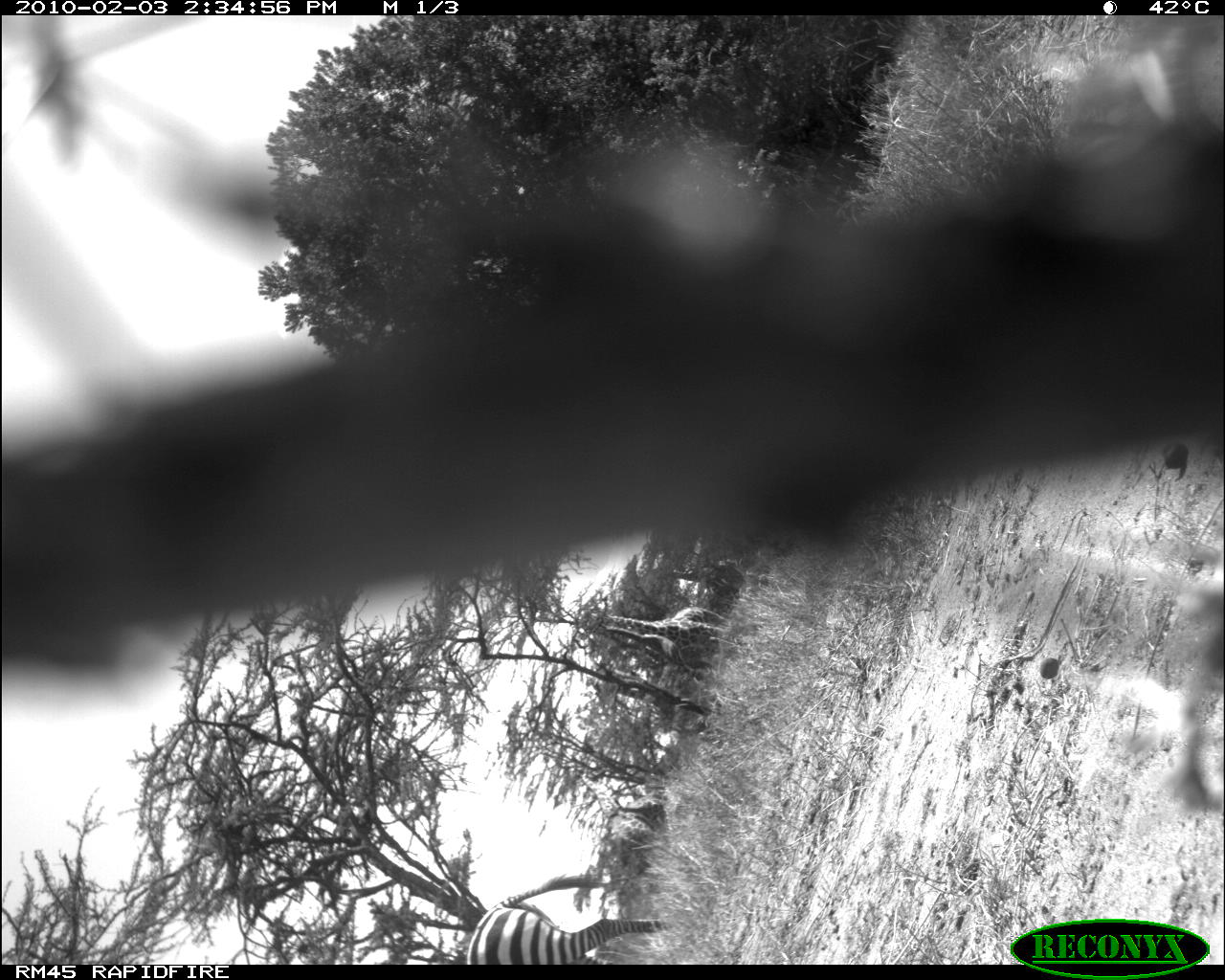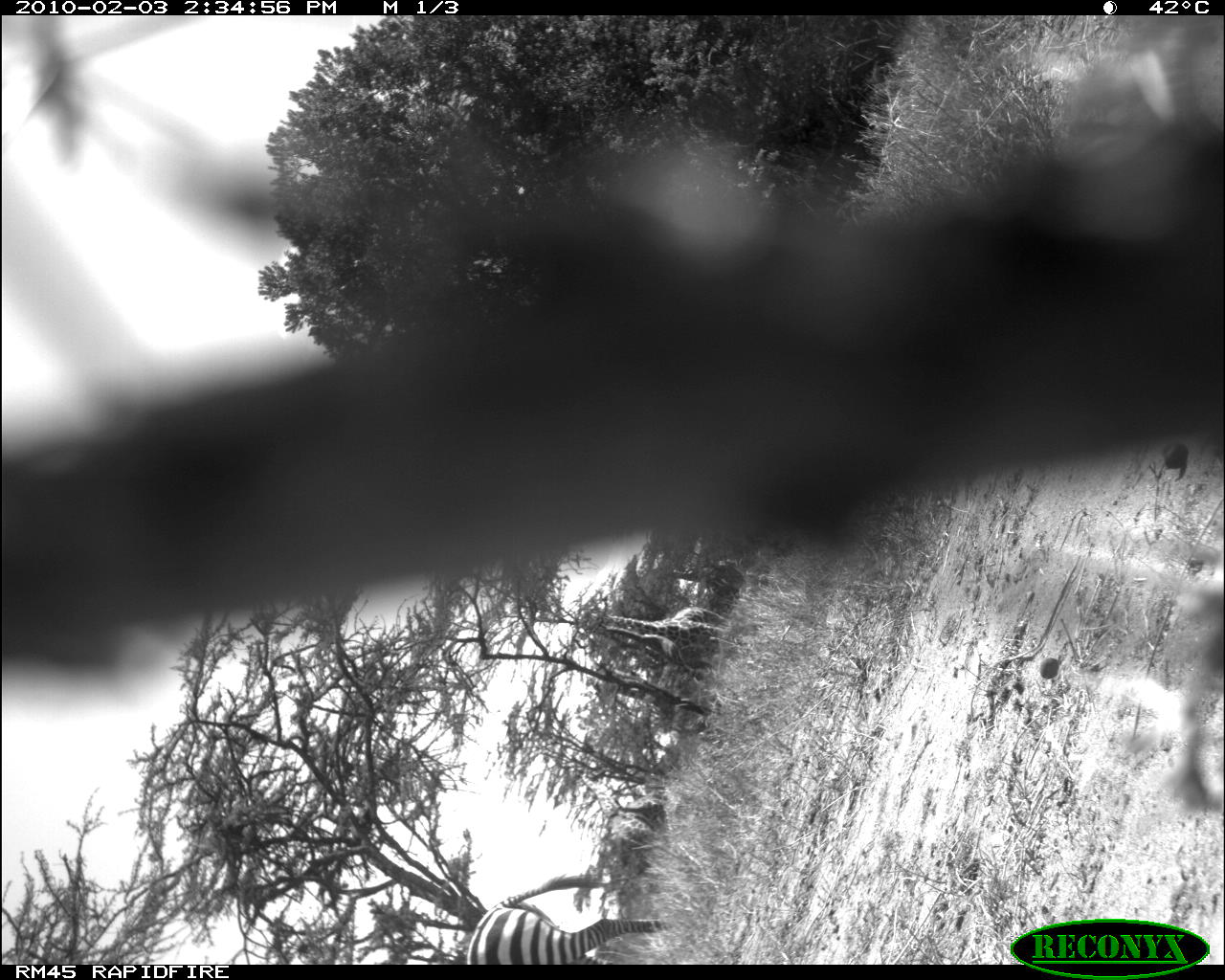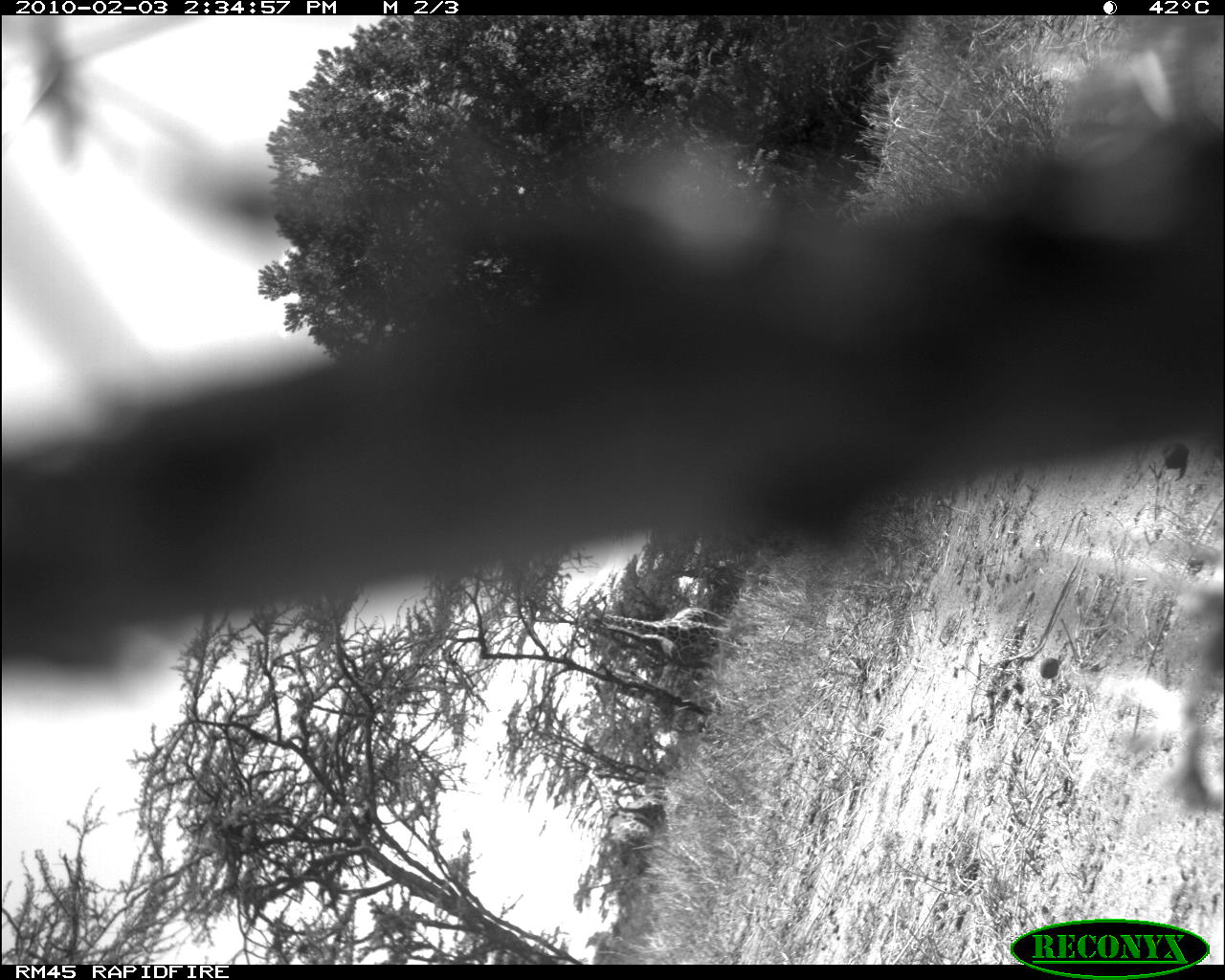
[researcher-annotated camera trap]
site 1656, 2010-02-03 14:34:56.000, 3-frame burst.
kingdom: Animalia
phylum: Chordata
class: Mammalia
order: Artiodactyla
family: Giraffidae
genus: Giraffa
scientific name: Giraffa camelopardalis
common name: giraffe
Giraffa camelopardalis (giraffe), count 3.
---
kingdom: Animalia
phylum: Chordata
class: Mammalia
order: Perissodactyla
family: Equidae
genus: Equus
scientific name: Equus quagga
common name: plains zebra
Equus quagga (plains zebra), count 1.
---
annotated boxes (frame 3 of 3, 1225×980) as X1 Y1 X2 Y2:
equus quagga: 578 605 753 659; 585 764 670 862; 584 630 726 668